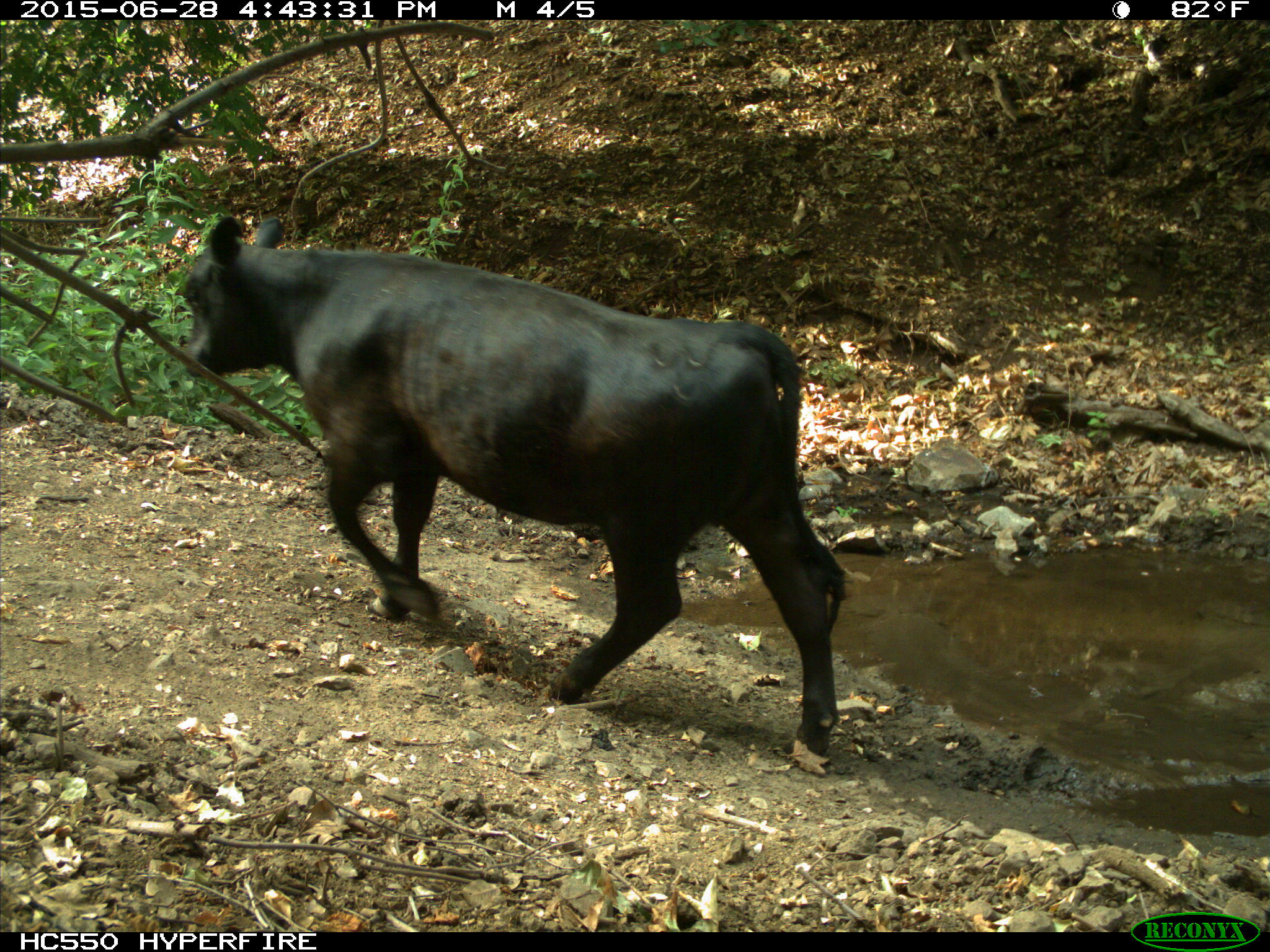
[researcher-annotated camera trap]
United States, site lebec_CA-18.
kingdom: Animalia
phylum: Chordata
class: Mammalia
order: Artiodactyla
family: Bovidae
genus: Bos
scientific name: Bos taurus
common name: domestic cow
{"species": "Bos taurus (domestic cow)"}